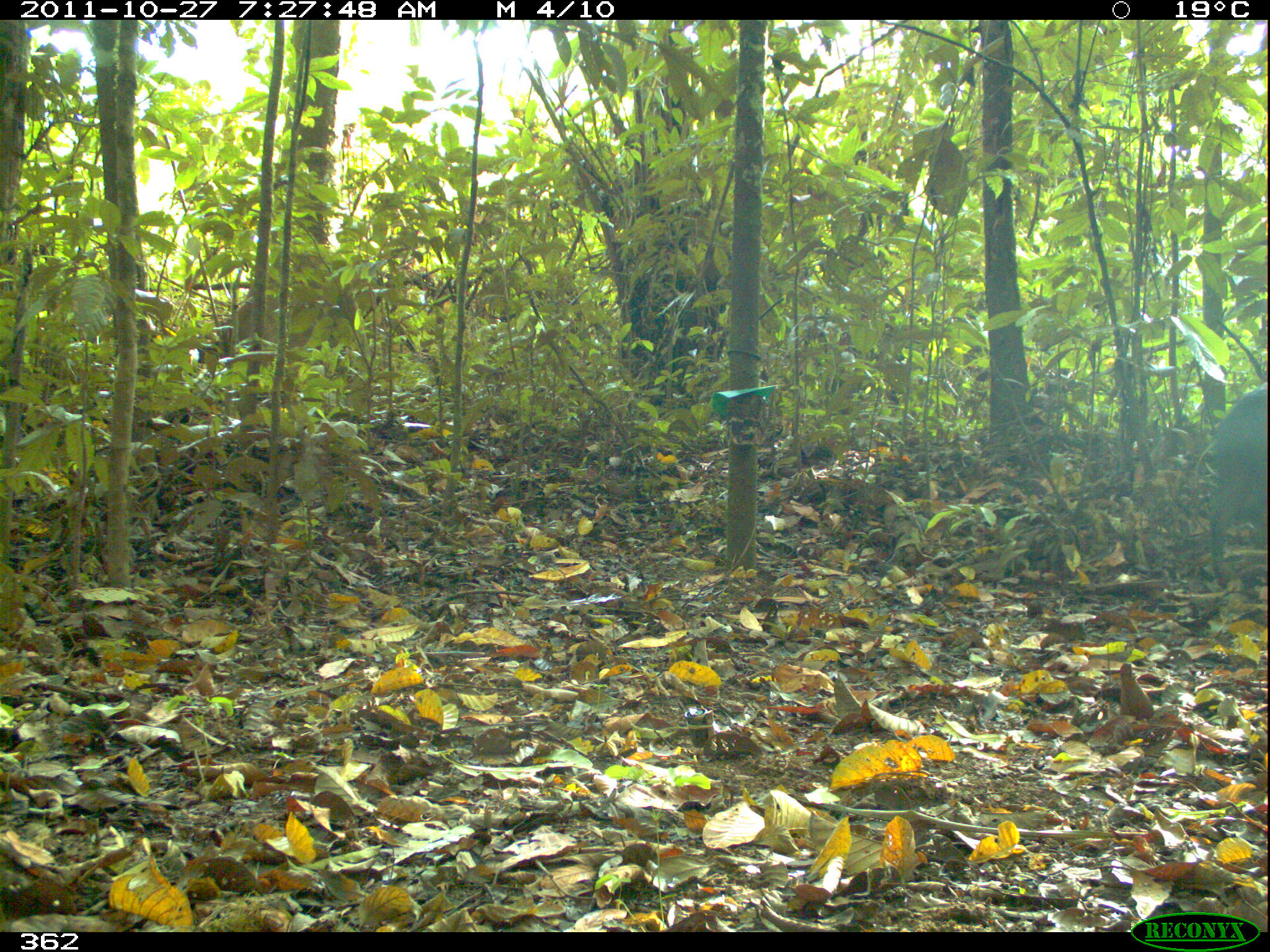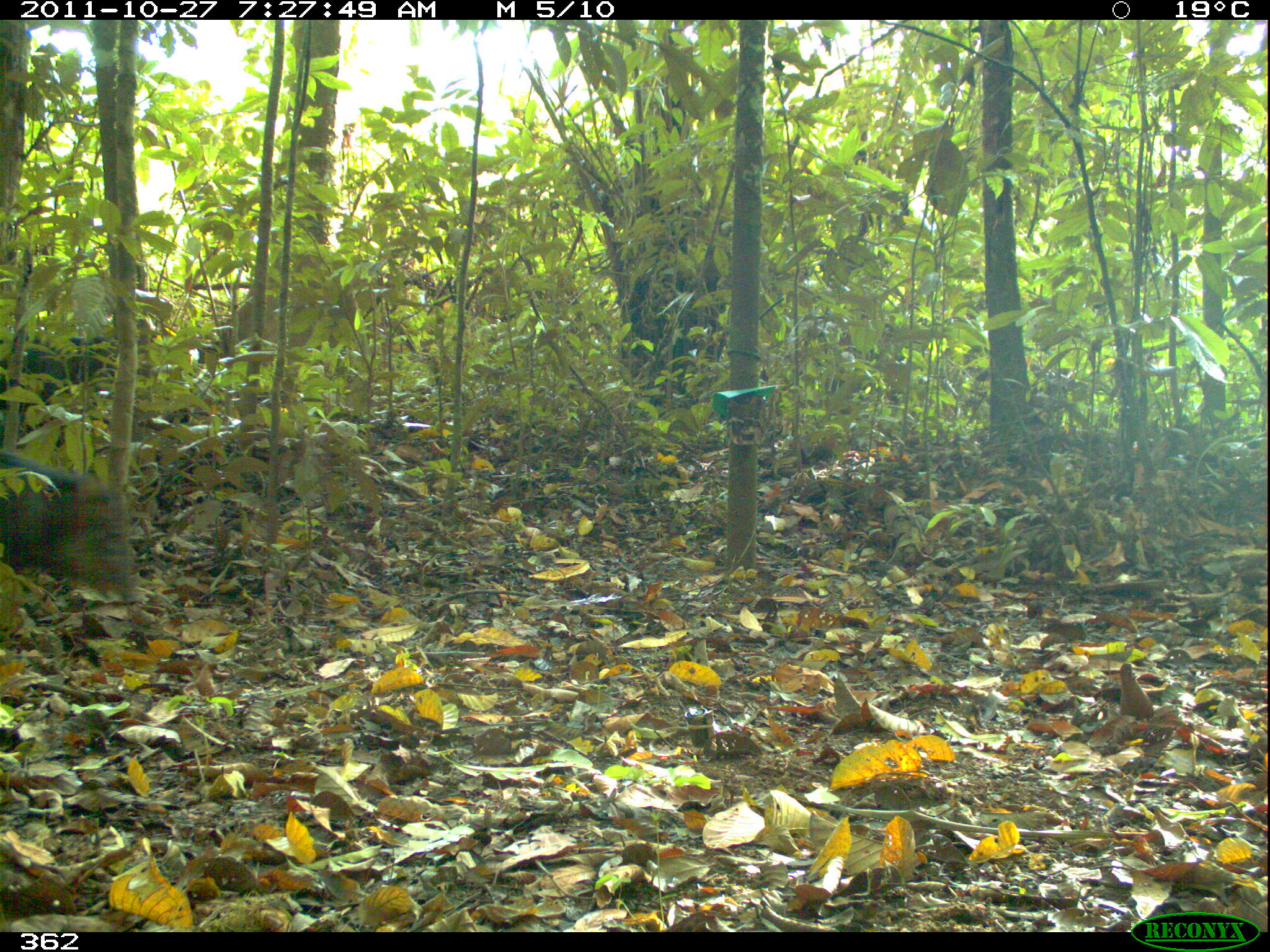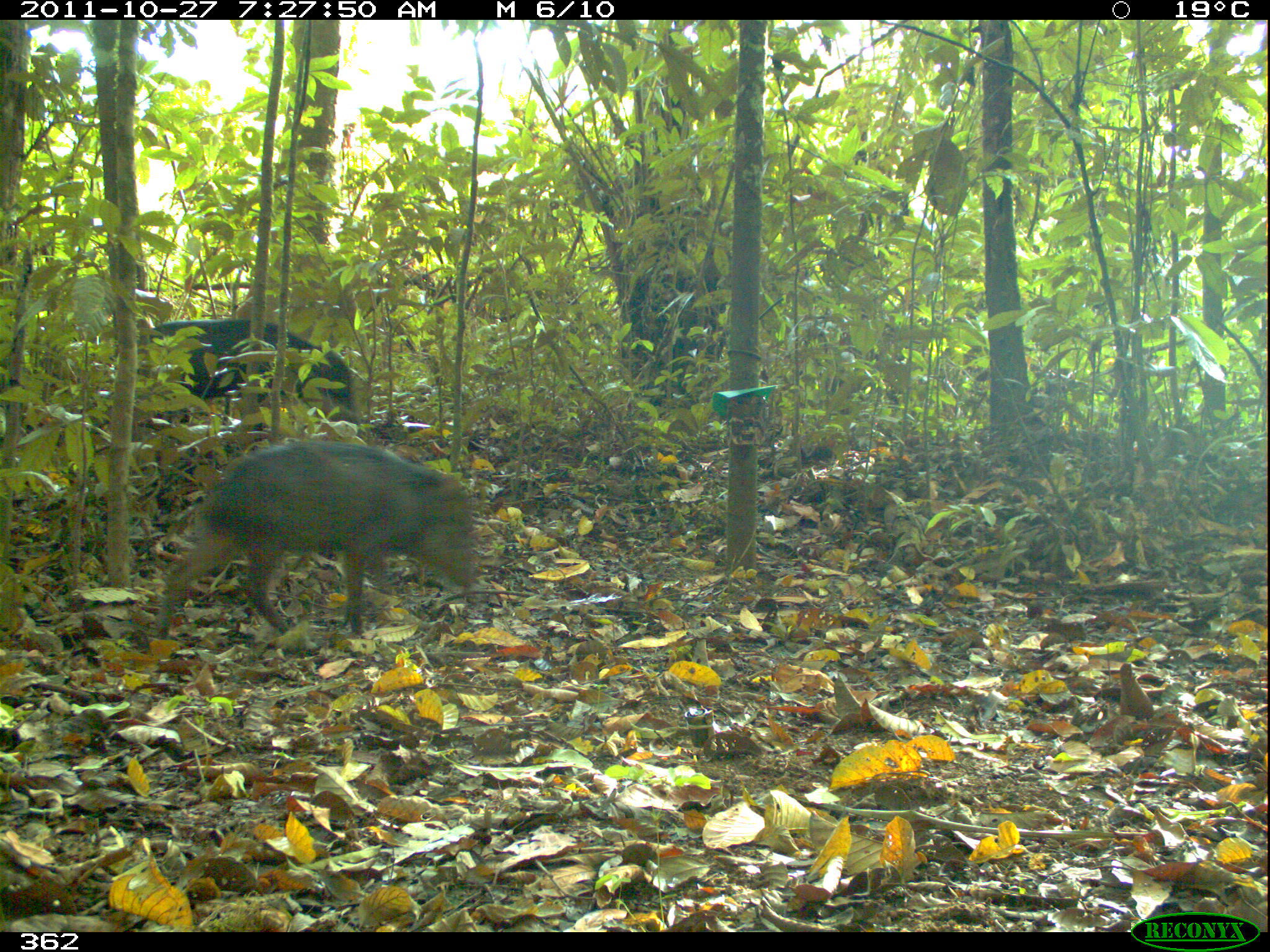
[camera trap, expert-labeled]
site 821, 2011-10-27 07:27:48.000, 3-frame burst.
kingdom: Animalia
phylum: Chordata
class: Mammalia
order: Artiodactyla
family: Tayassuidae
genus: Tayassu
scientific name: Tayassu pecari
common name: white-lipped peccary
Tayassu pecari (white-lipped peccary).